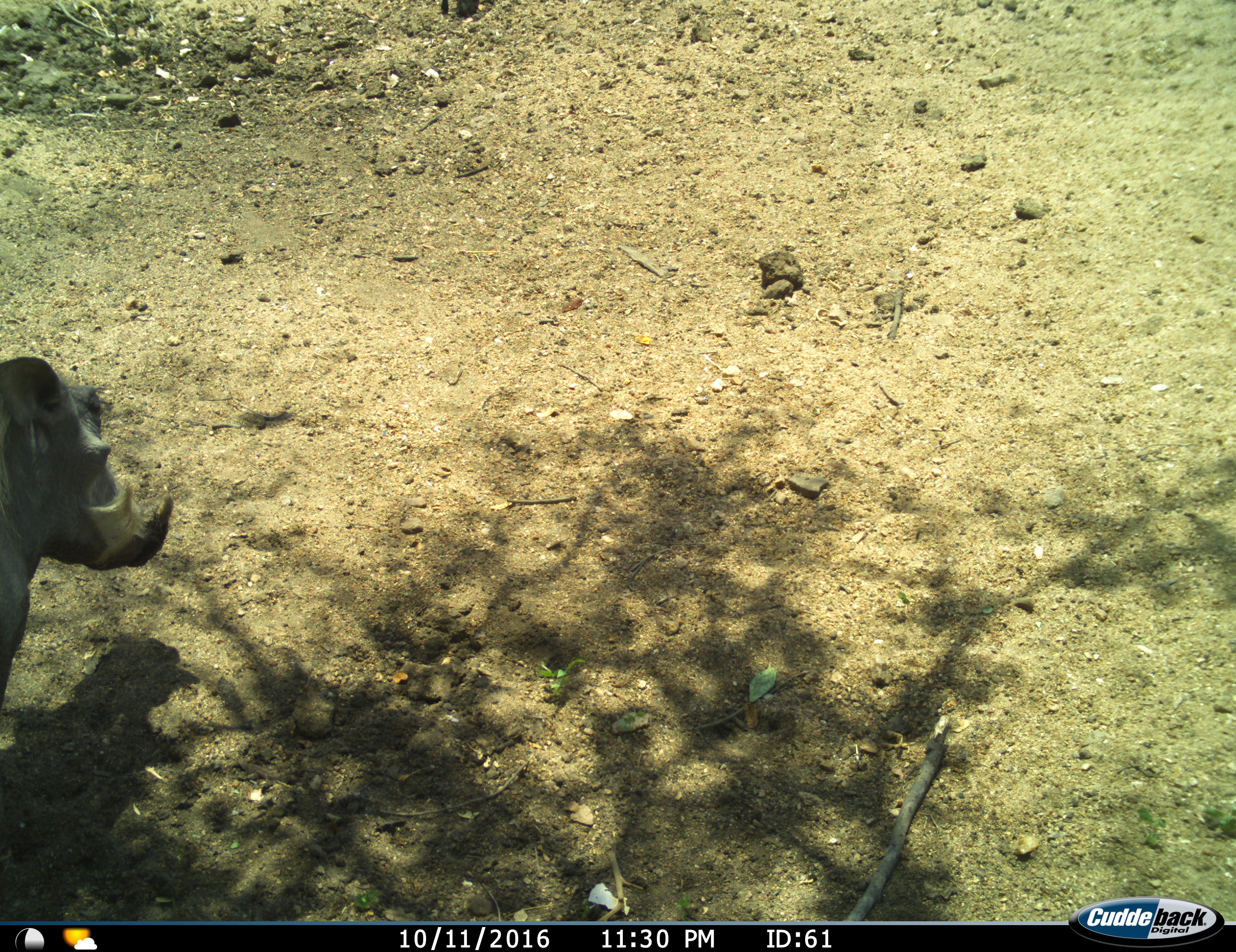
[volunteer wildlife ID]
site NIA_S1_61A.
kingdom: Animalia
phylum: Chordata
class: Mammalia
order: Artiodactyla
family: Suidae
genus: Phacochoerus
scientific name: Phacochoerus africanus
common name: warthog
Warthog (Phacochoerus africanus), count 1. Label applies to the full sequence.